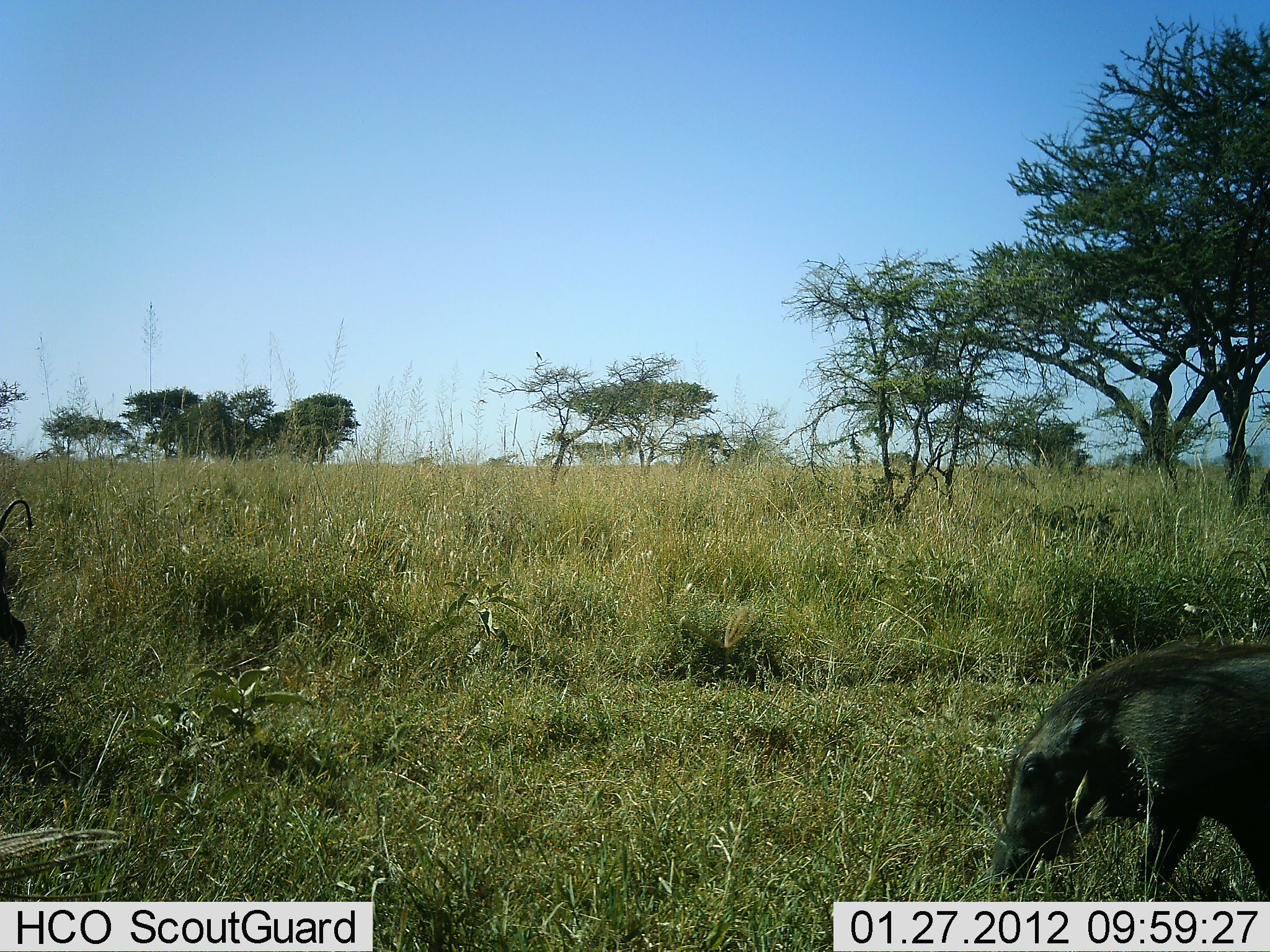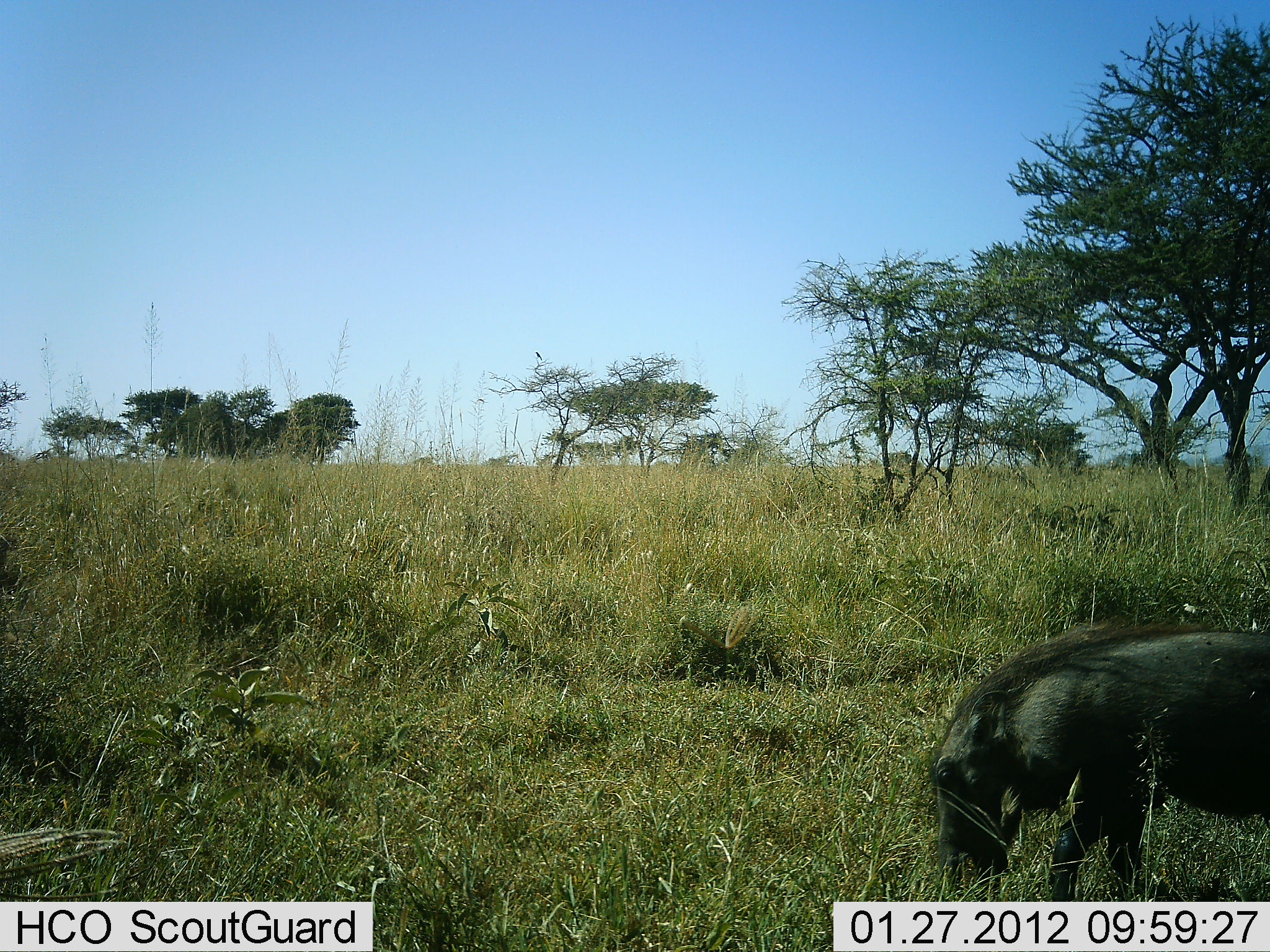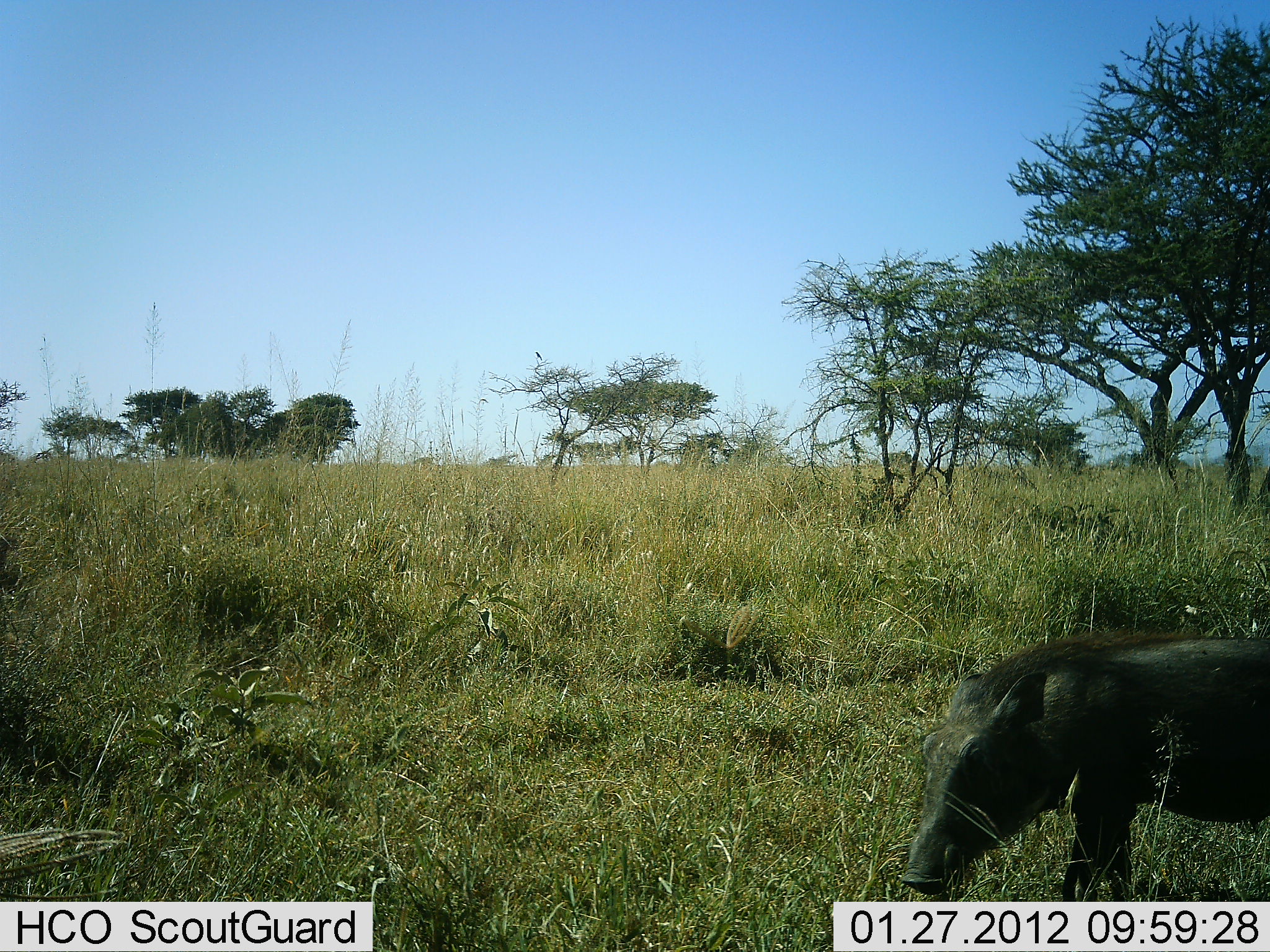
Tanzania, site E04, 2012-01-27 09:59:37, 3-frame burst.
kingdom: Animalia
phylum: Chordata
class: Mammalia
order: Artiodactyla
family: Suidae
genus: Phacochoerus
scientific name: Phacochoerus africanus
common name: warthog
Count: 1.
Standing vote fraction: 19%.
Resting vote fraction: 0%.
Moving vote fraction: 41%.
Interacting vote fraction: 0%.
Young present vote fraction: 0%.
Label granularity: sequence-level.